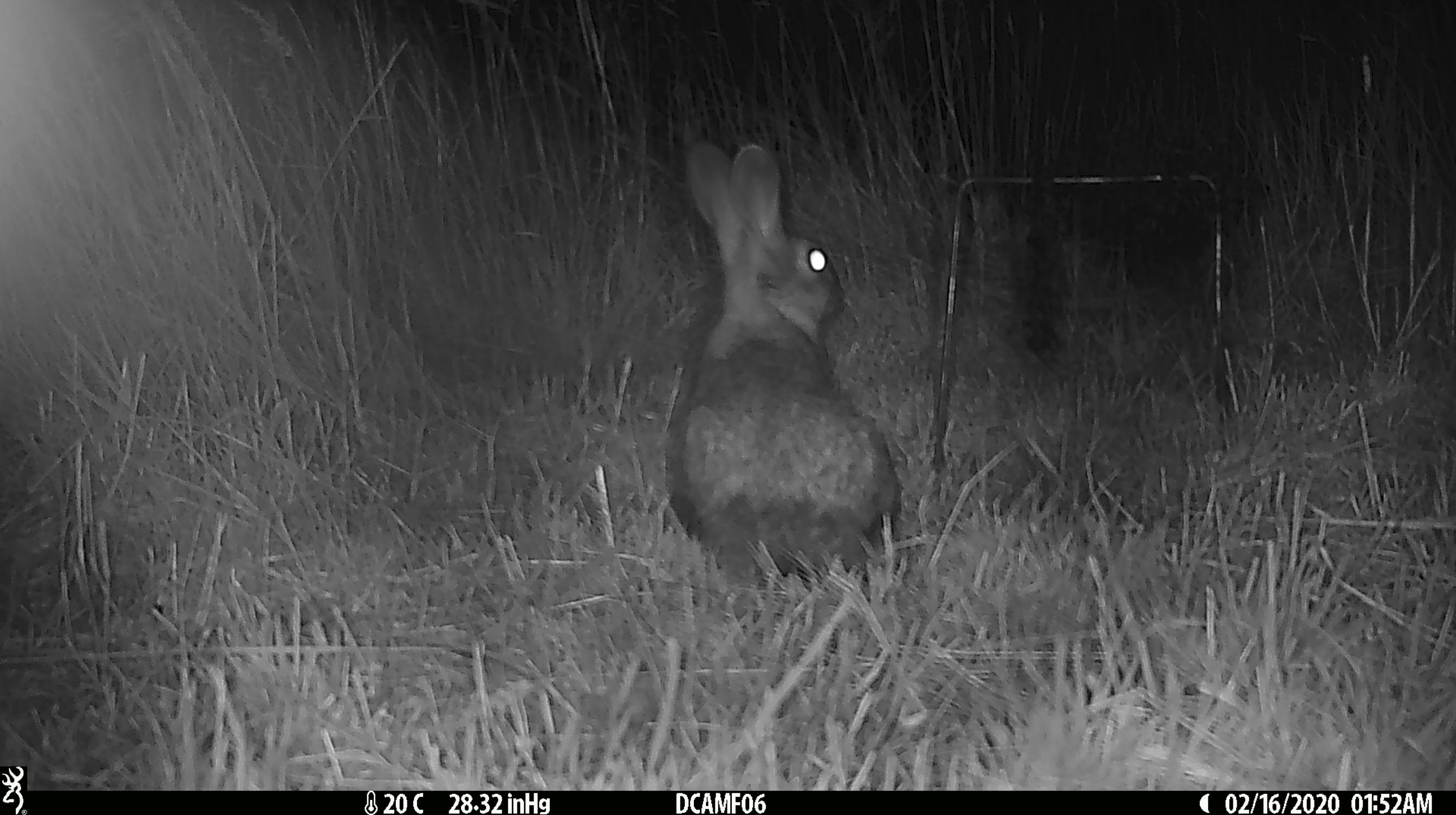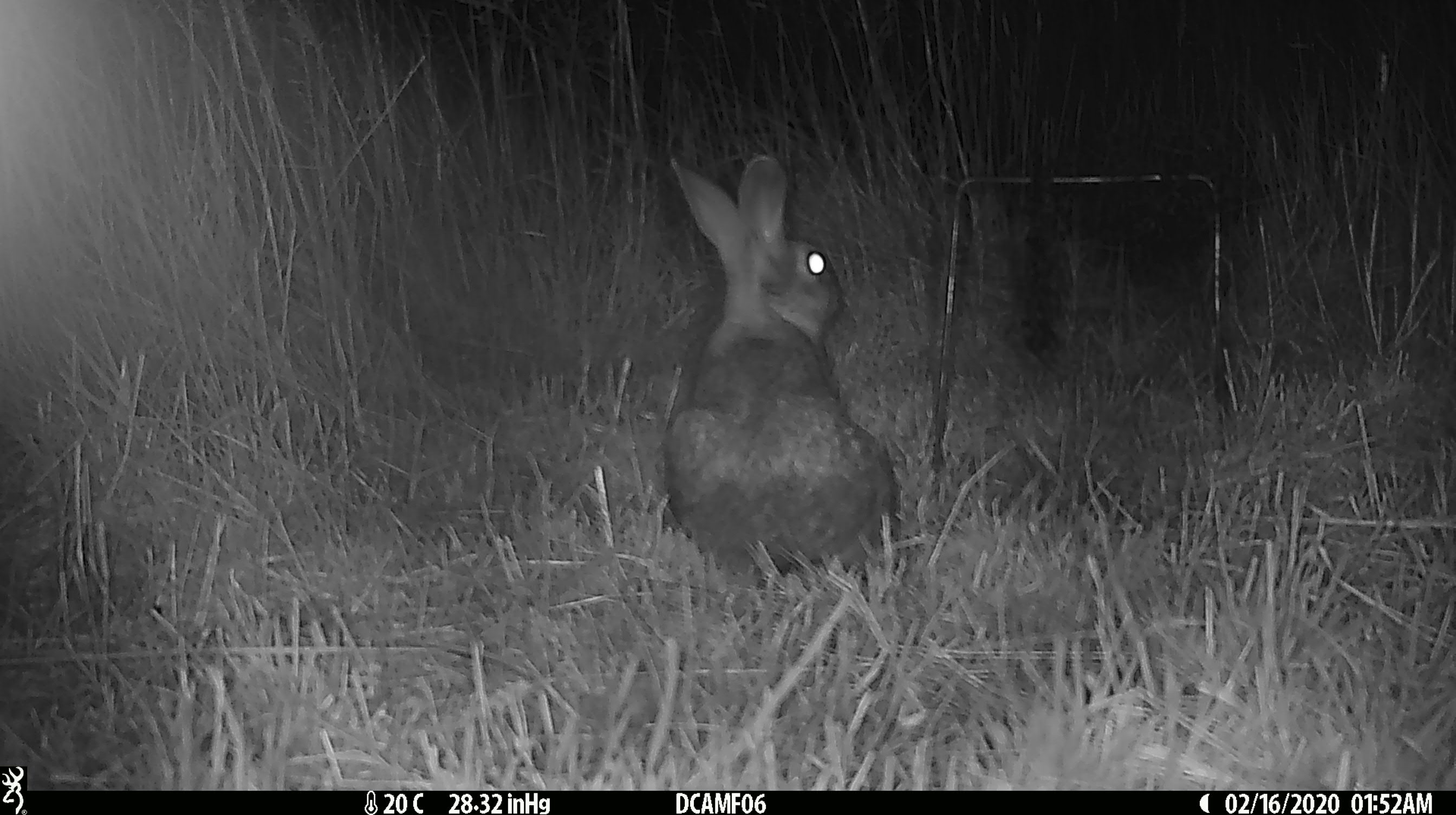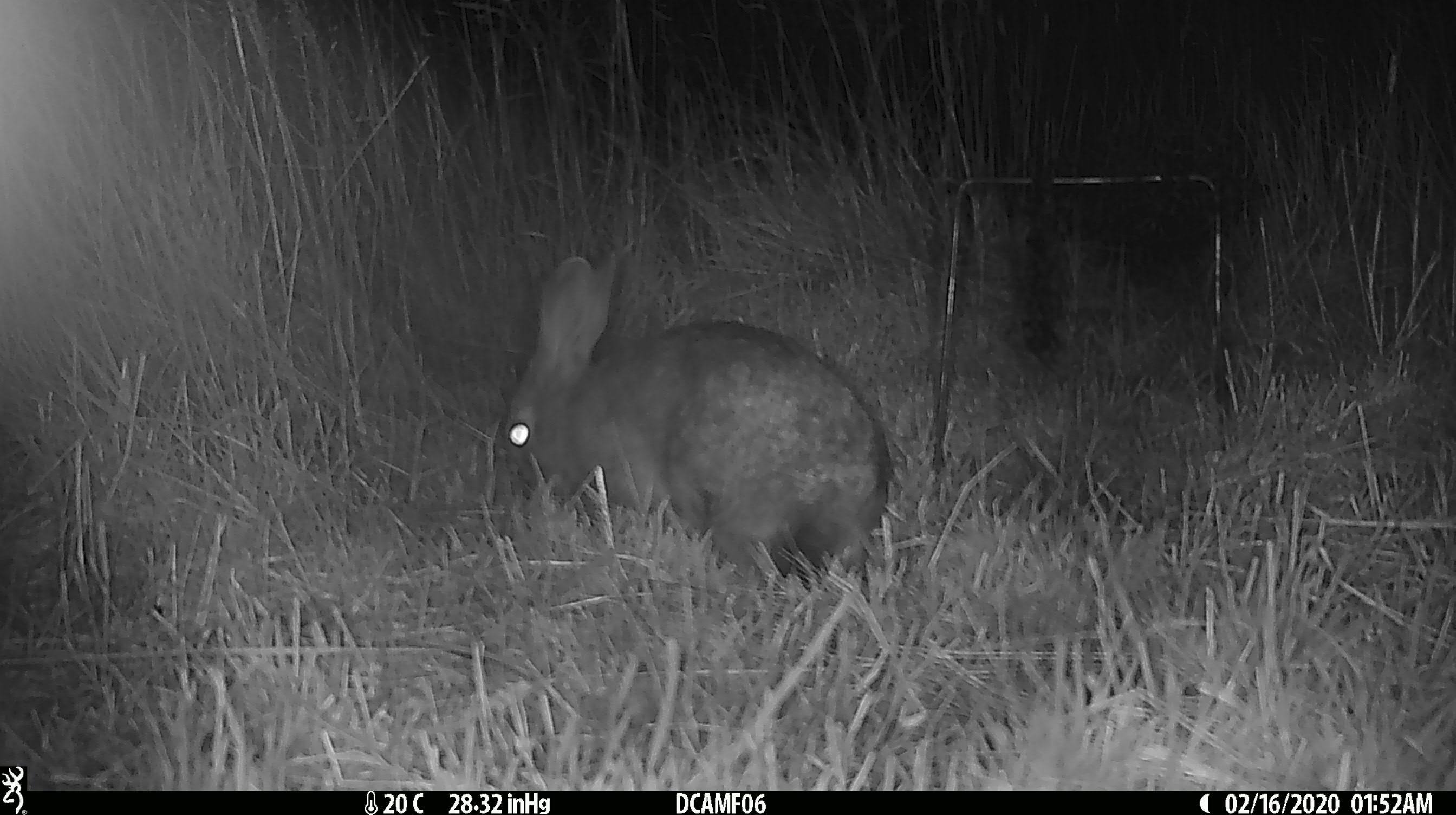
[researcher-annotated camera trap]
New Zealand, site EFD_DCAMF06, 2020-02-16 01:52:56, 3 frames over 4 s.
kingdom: Animalia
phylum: Chordata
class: Mammalia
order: Lagomorpha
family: Leporidae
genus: Oryctolagus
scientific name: Oryctolagus cuniculus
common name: european rabbit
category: rabbit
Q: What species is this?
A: Rabbit (european rabbit) (Oryctolagus cuniculus).